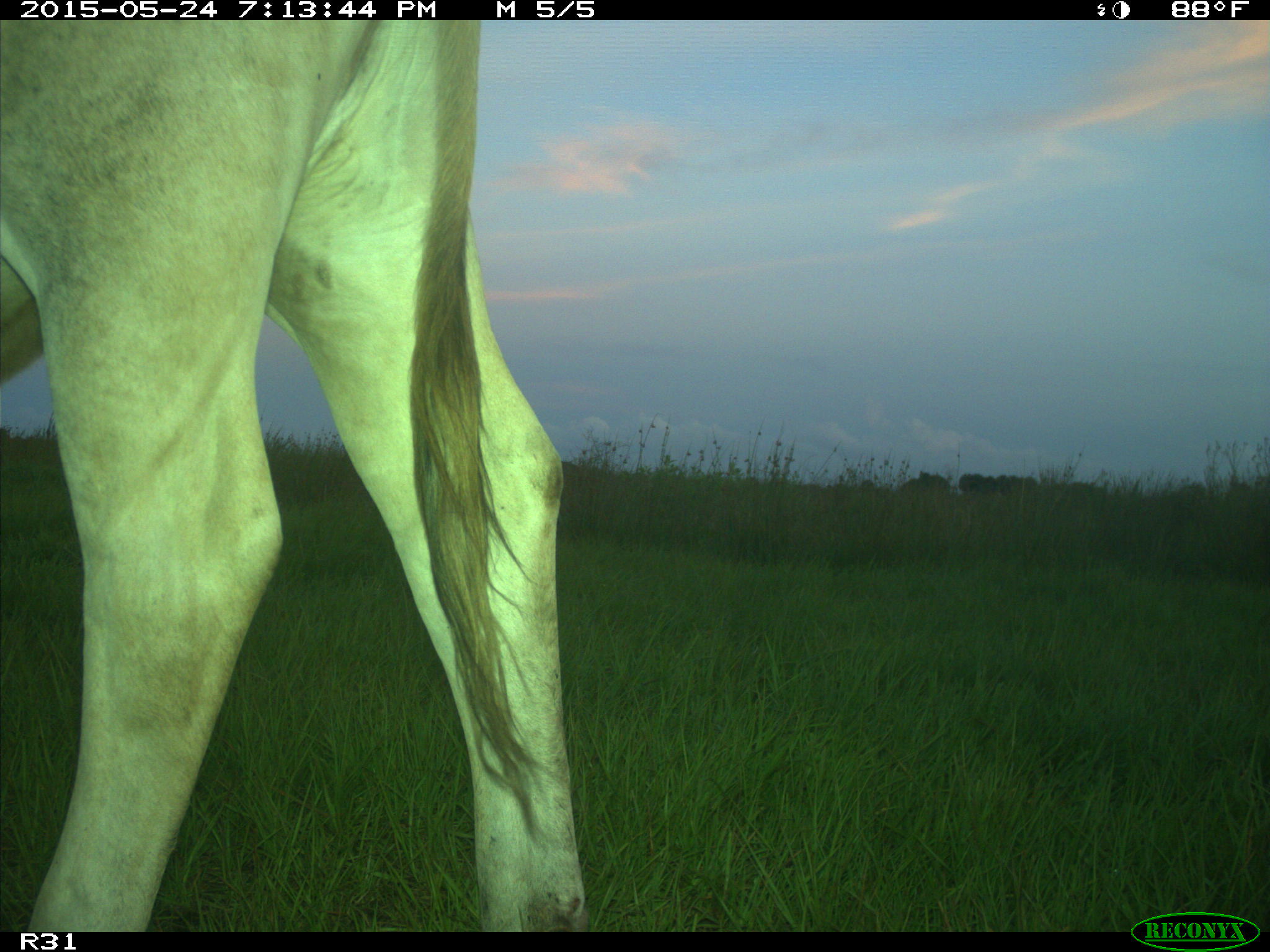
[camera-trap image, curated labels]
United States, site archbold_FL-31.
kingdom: Animalia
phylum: Chordata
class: Mammalia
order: Artiodactyla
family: Bovidae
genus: Bos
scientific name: Bos taurus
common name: domestic cow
Bos taurus (domestic cow).